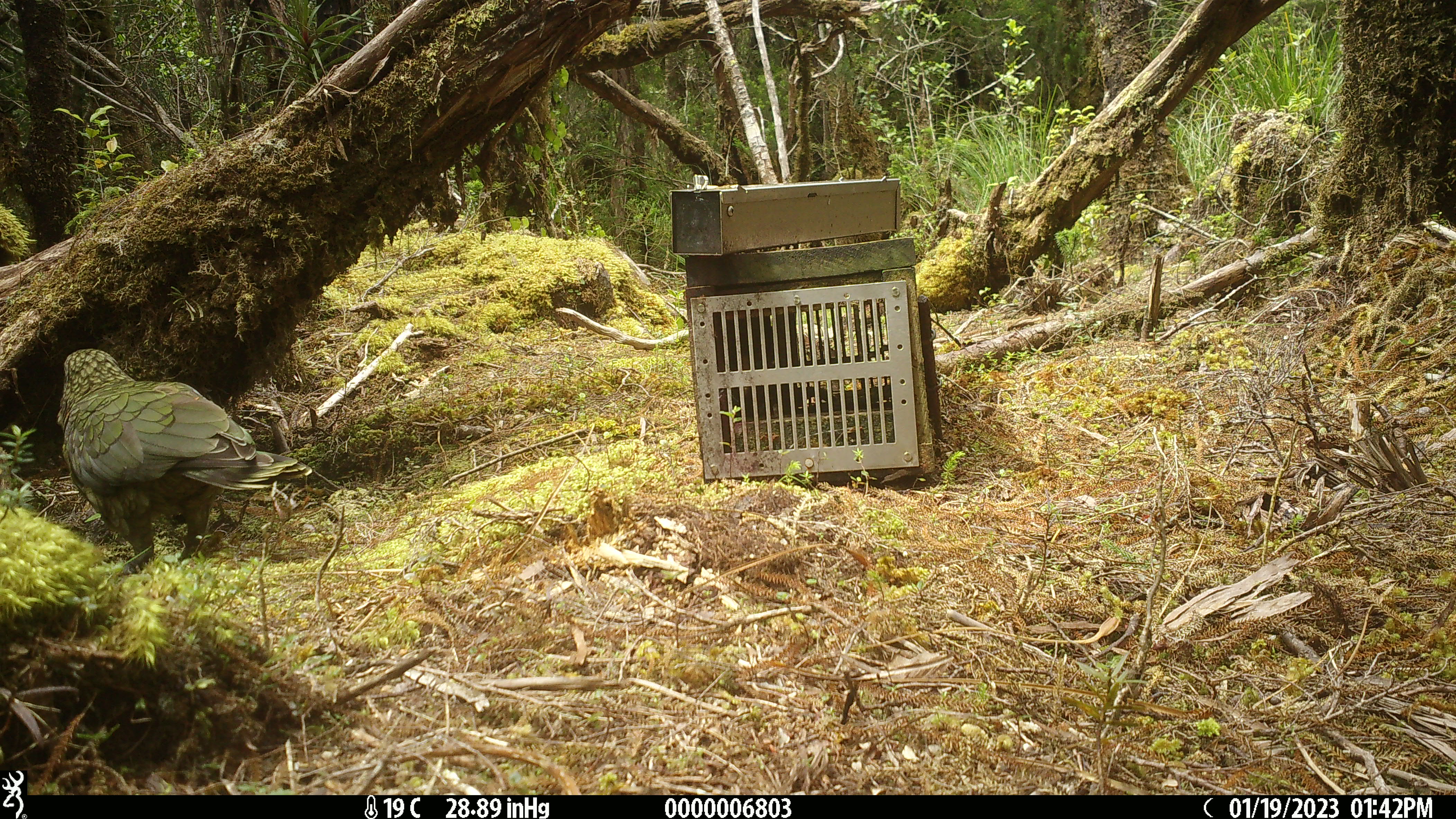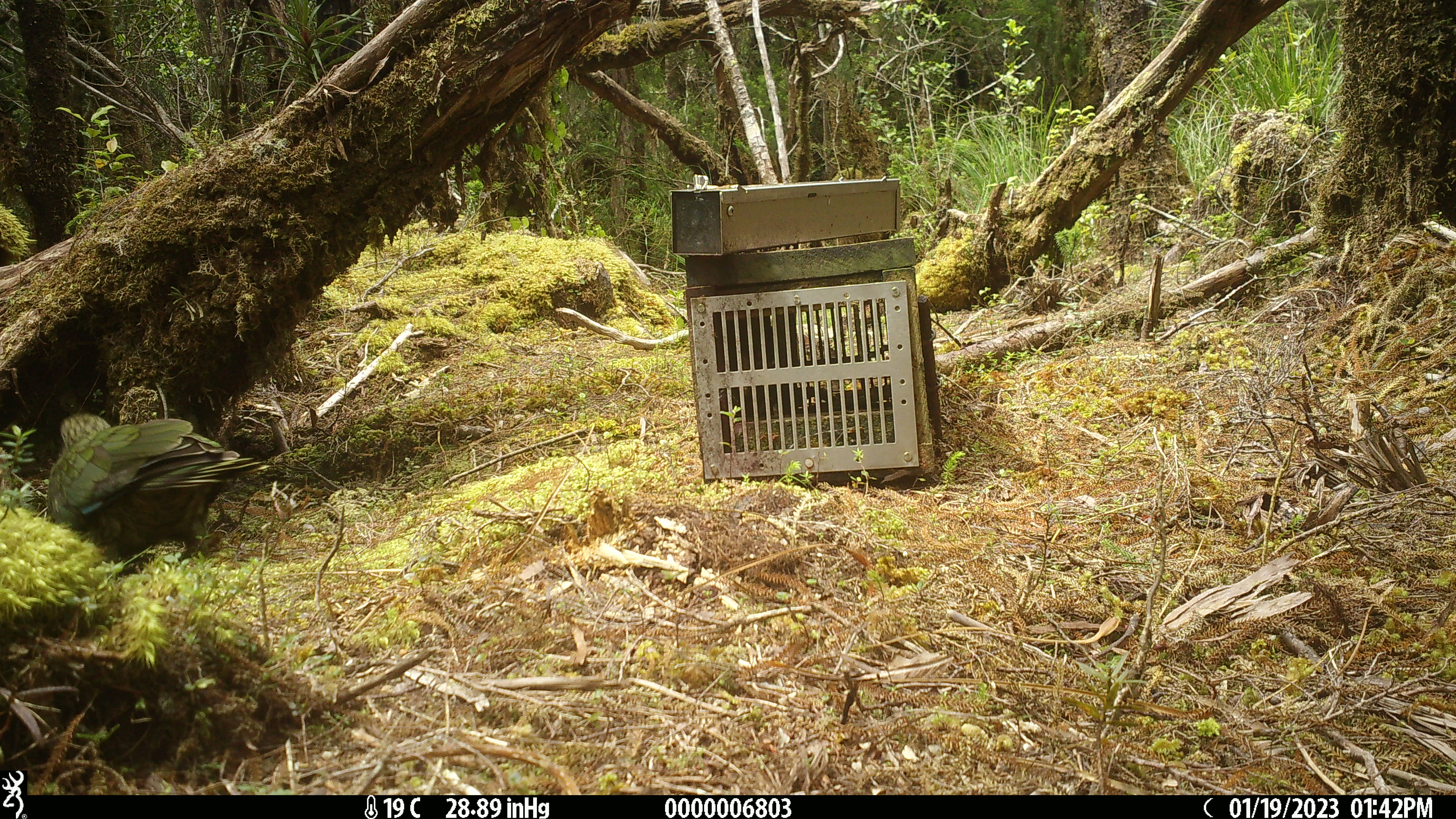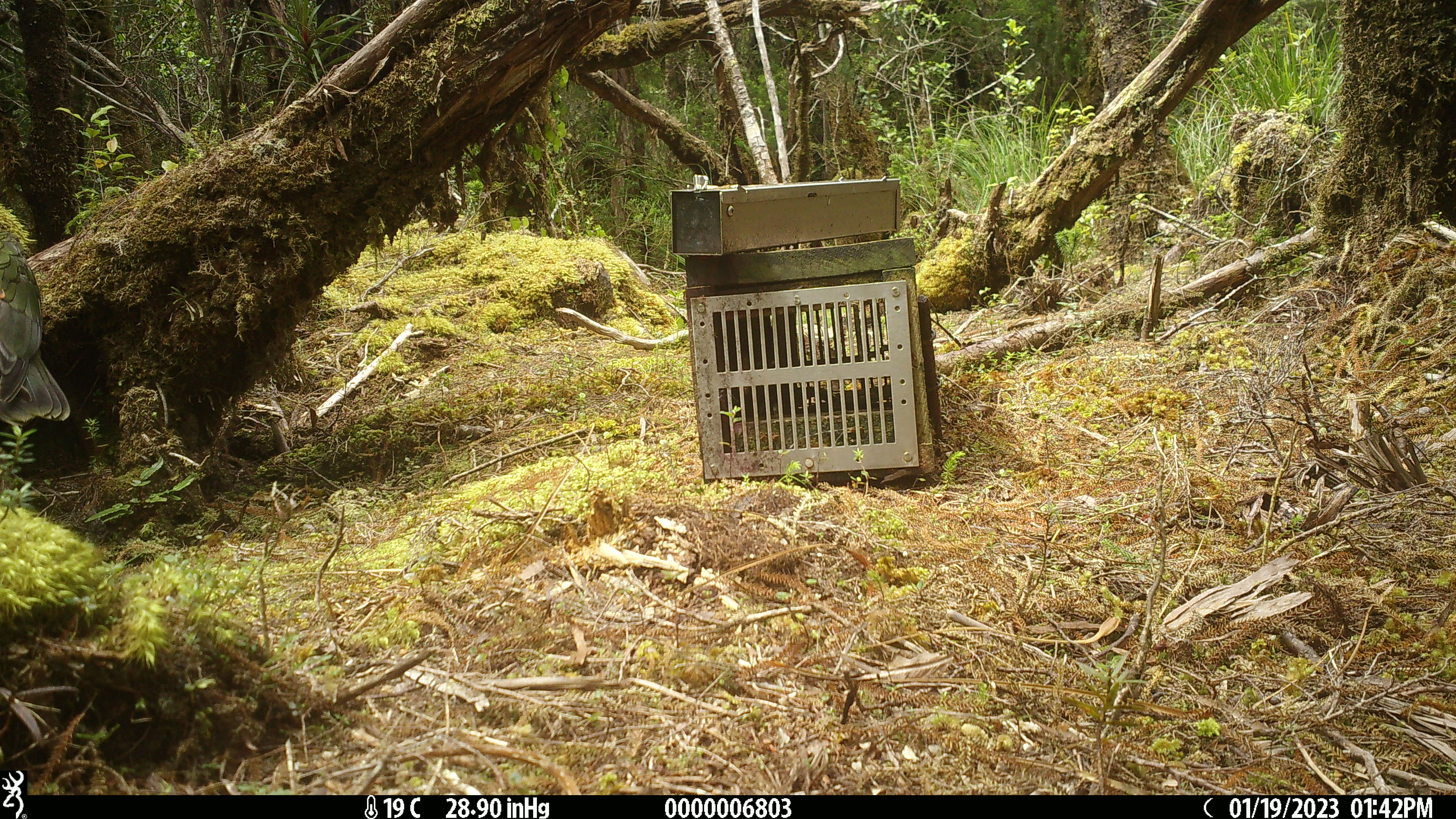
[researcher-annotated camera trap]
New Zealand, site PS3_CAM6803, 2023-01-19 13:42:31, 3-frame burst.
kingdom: Animalia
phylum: Chordata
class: Aves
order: Psittaciformes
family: Strigopidae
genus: Nestor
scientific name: Nestor notabilis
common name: kea